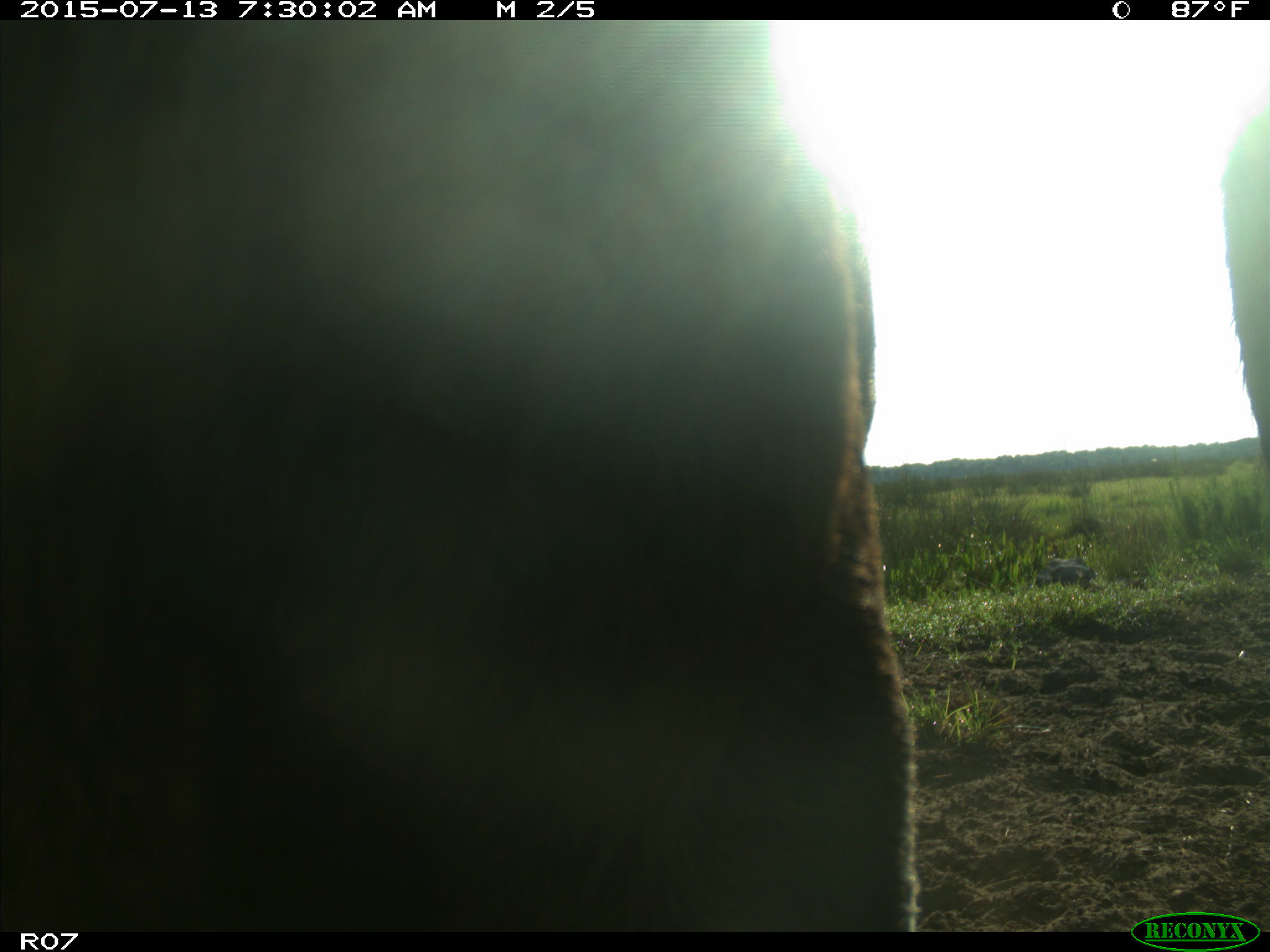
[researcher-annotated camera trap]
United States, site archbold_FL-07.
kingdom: Animalia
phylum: Chordata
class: Mammalia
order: Artiodactyla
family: Bovidae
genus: Bos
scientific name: Bos taurus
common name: domestic cow